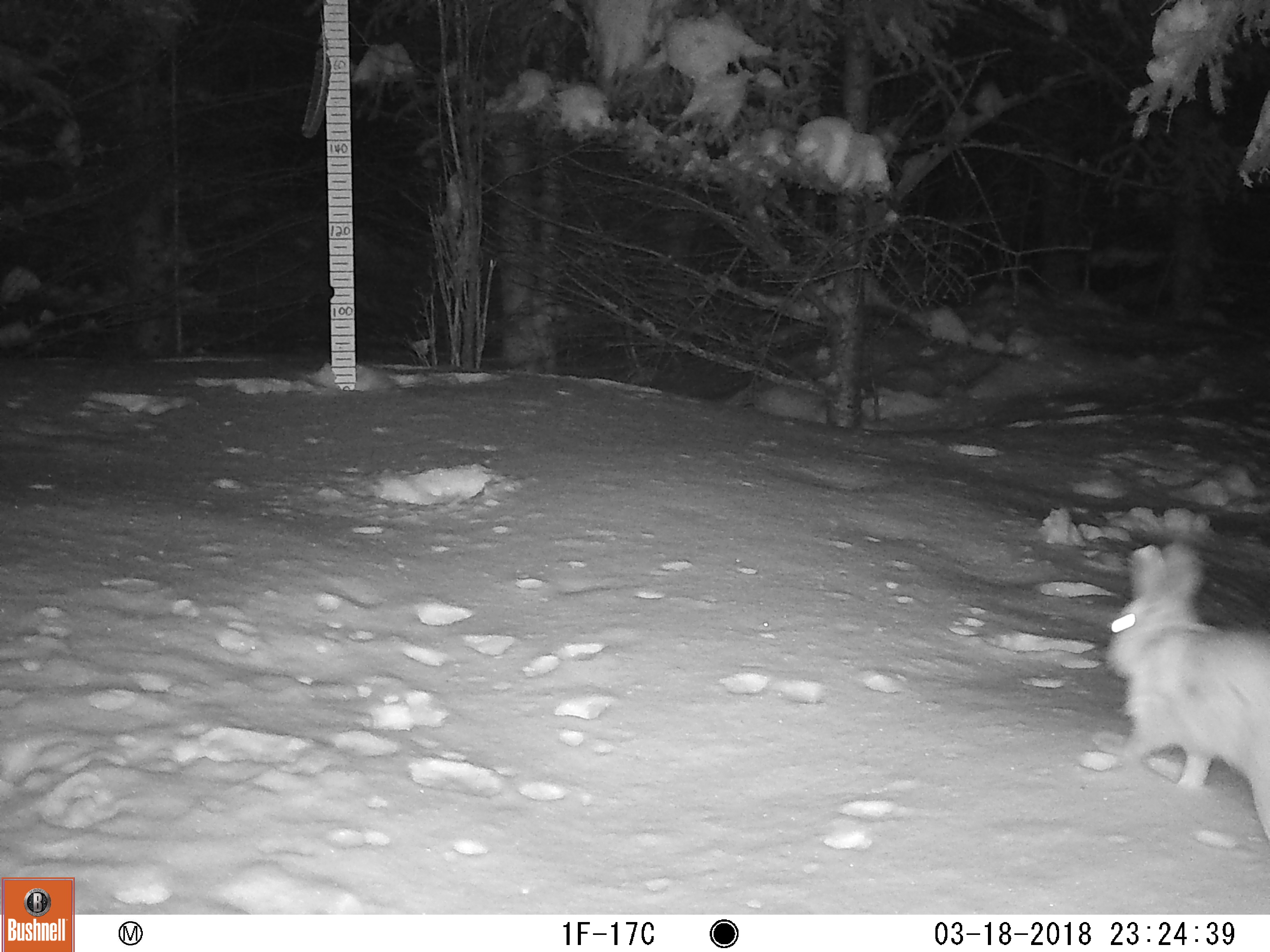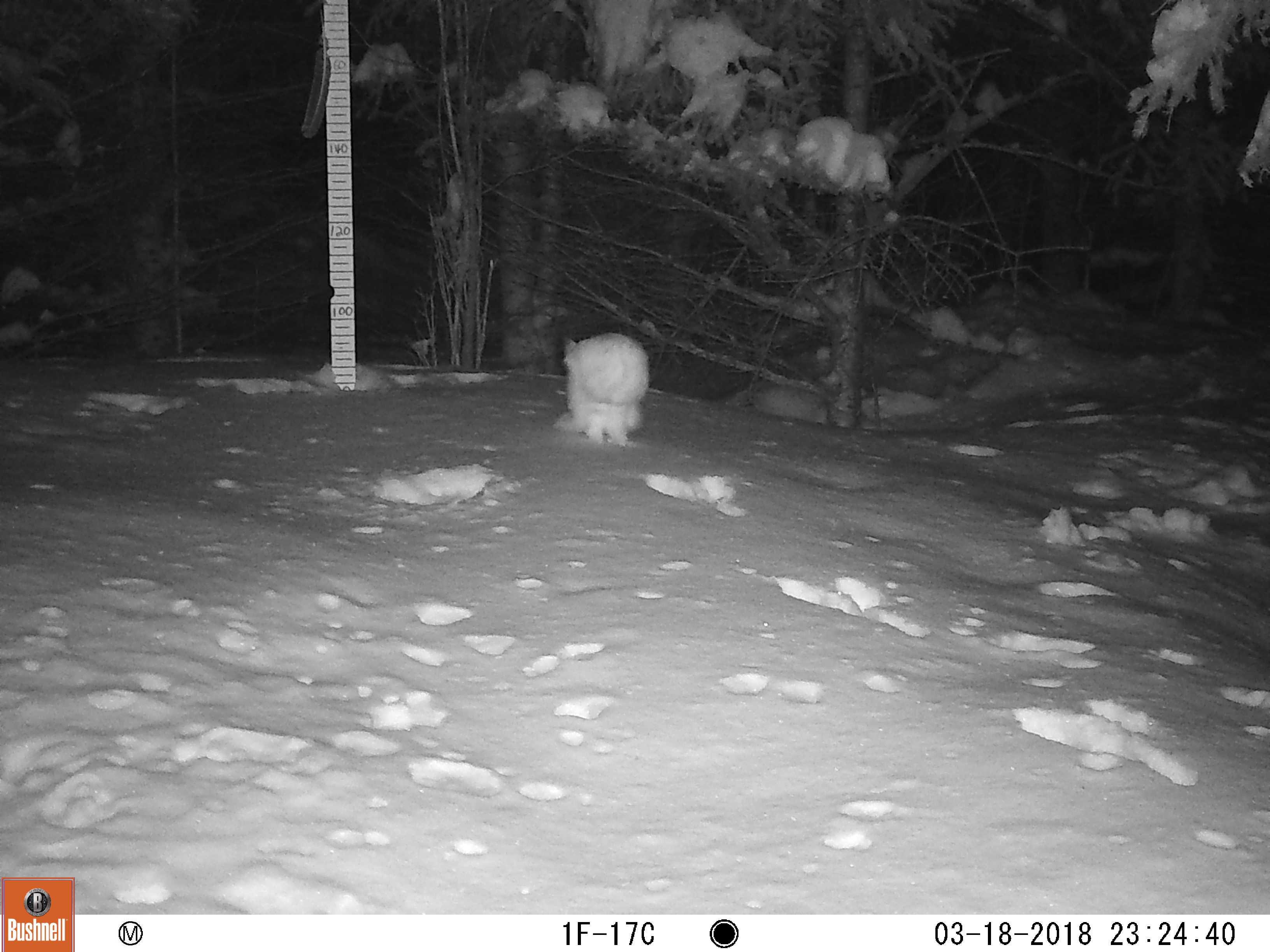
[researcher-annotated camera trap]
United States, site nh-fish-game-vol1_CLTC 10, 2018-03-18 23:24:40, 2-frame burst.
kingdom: Animalia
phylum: Chordata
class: Mammalia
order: Lagomorpha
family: Leporidae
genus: Lepus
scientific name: Lepus americanus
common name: snowshoe hare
Snowshoe hare (Lepus americanus).